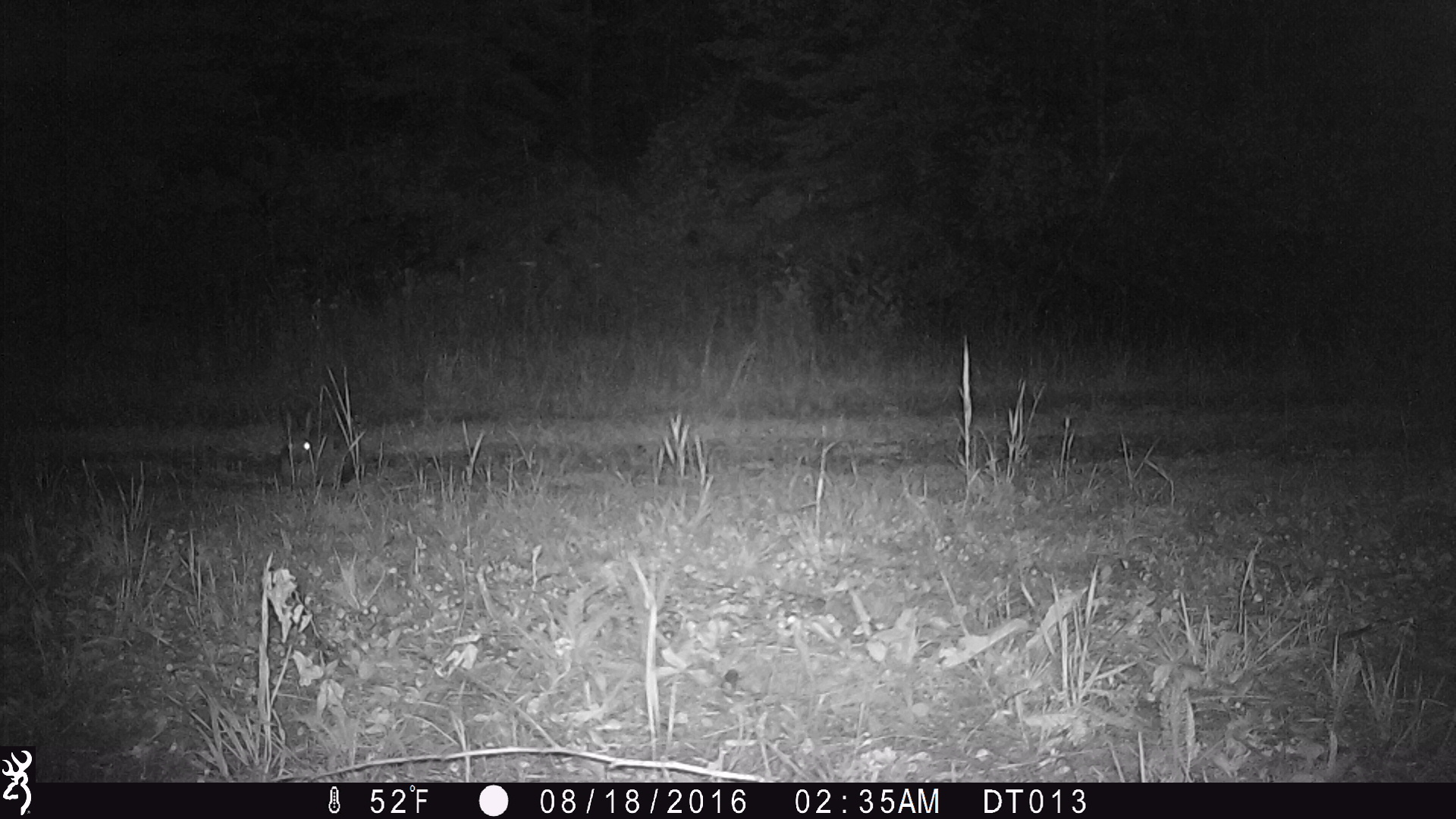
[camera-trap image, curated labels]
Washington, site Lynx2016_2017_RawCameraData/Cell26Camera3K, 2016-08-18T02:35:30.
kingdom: Animalia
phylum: Chordata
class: Mammalia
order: Lagomorpha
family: Leporidae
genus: Lepus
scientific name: Lepus americanus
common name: snowshoe hare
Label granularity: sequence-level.